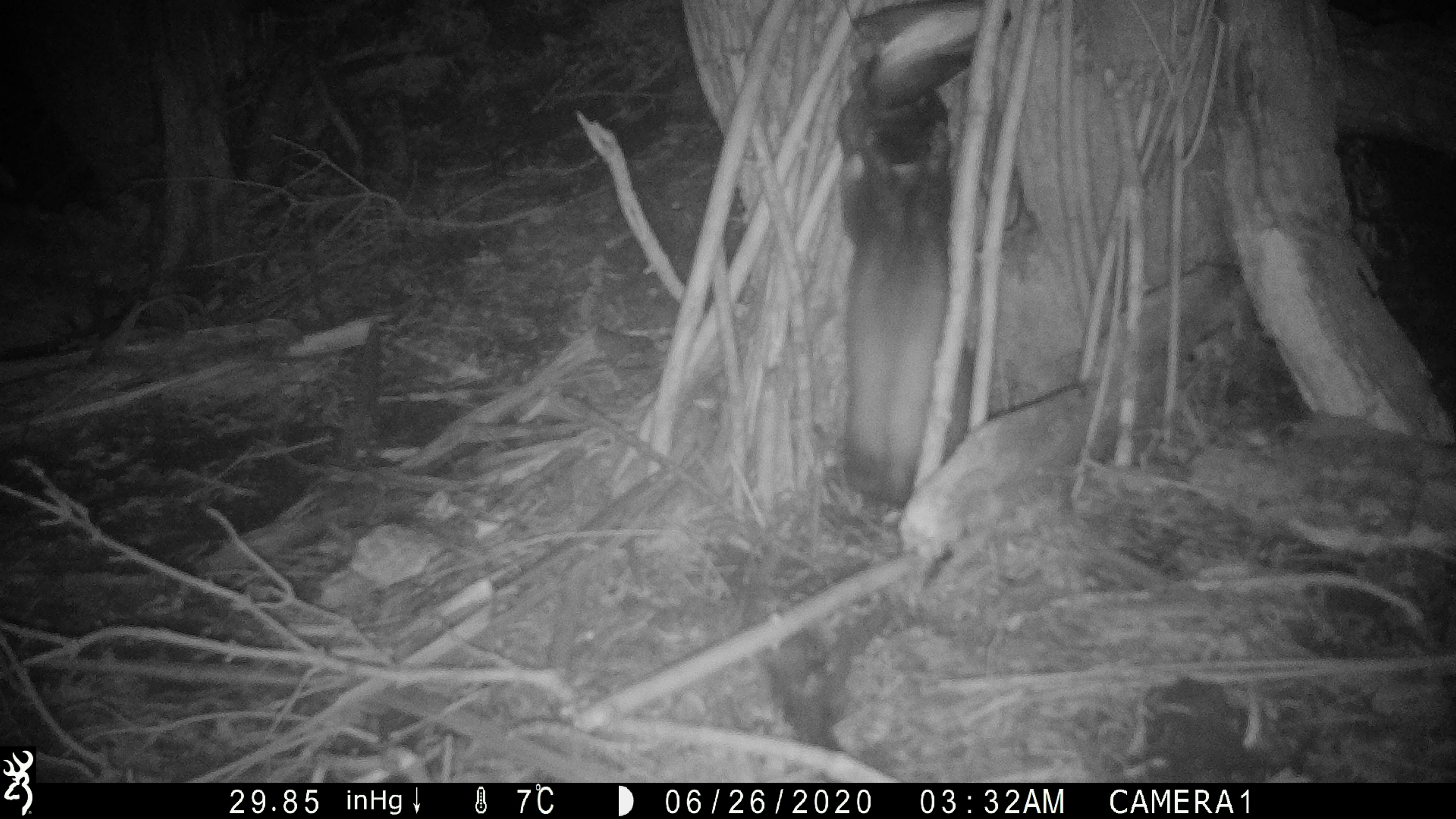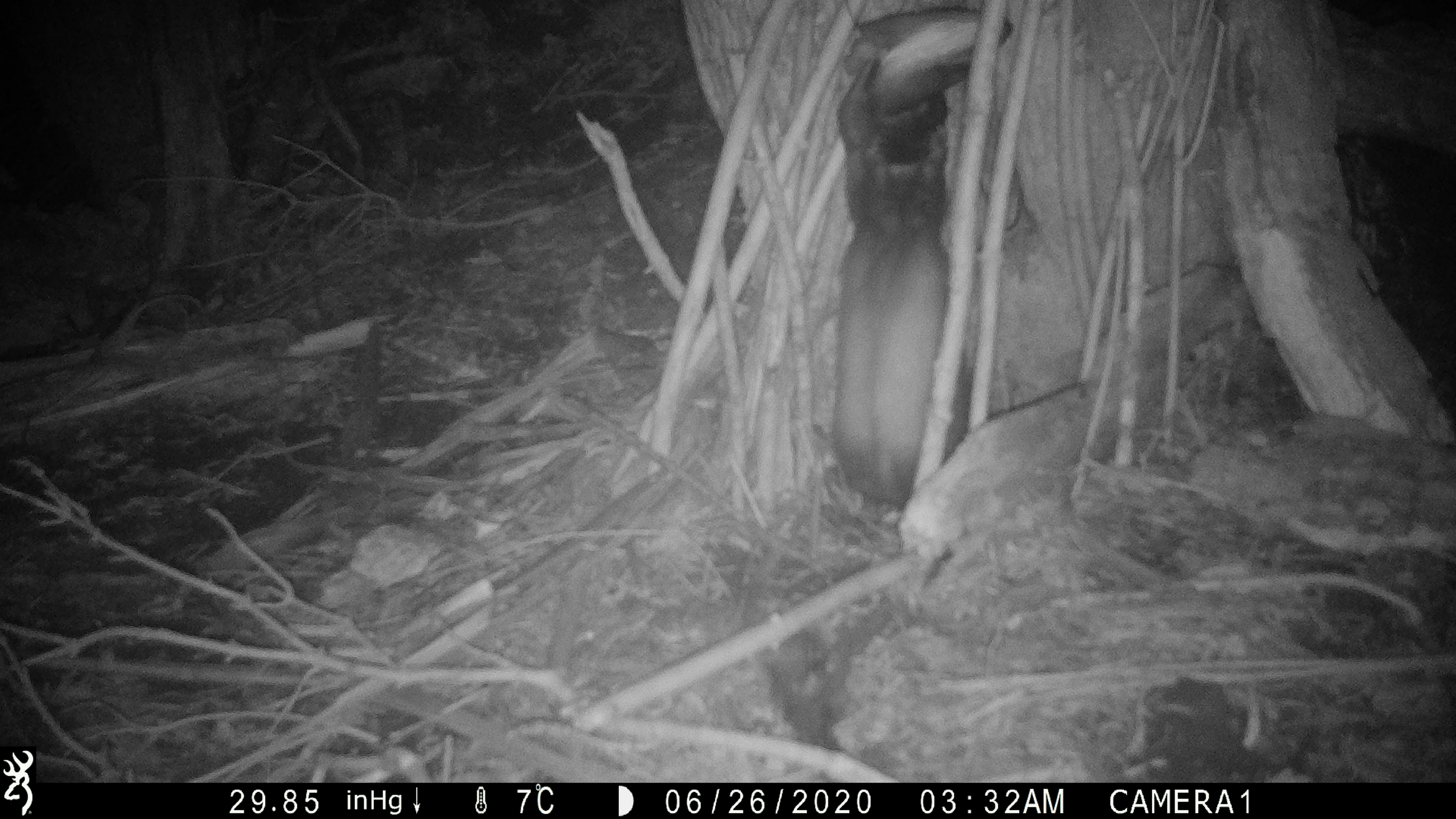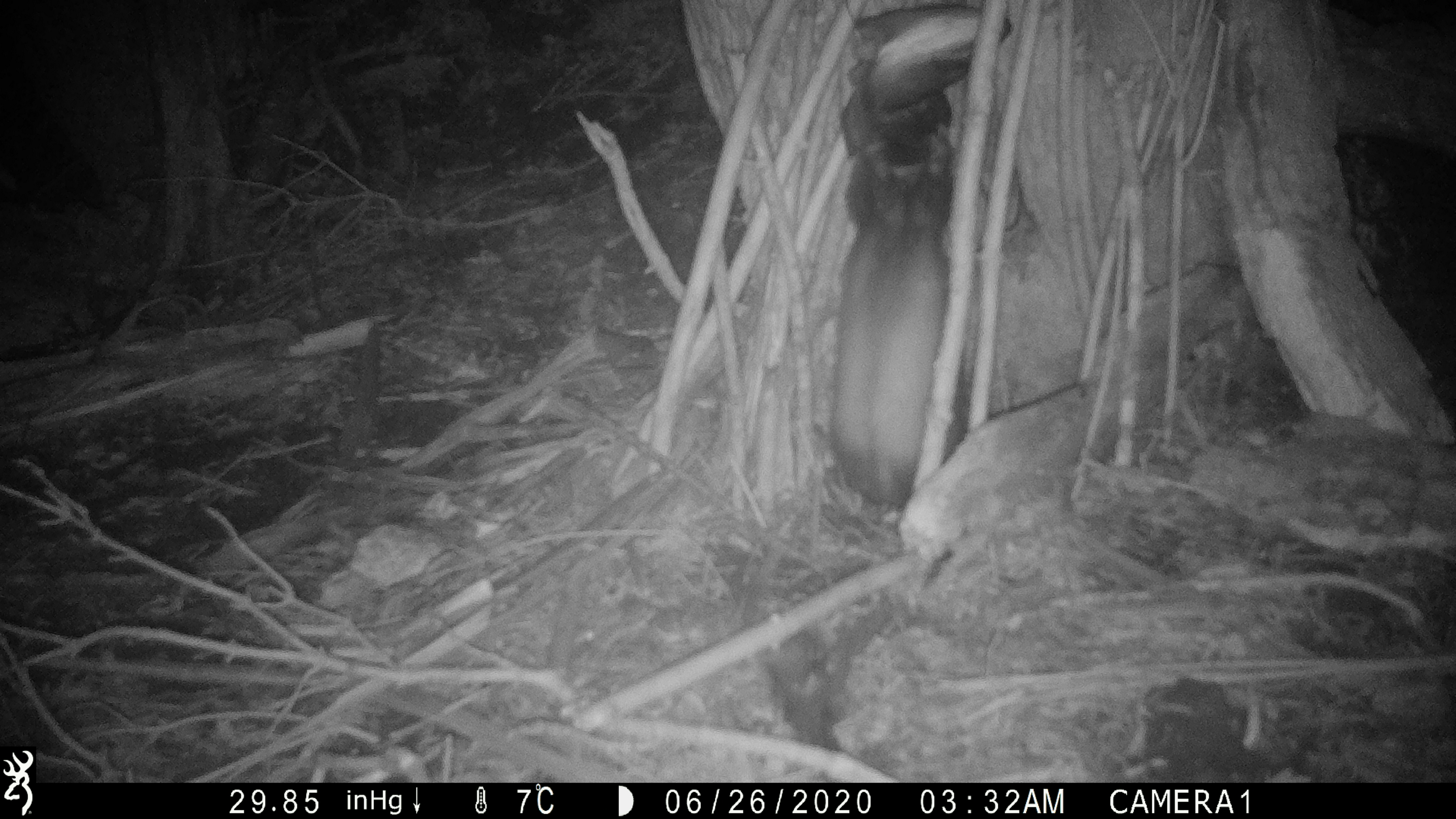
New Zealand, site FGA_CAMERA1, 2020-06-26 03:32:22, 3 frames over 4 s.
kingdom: Animalia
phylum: Chordata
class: Mammalia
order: Carnivora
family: Mustelidae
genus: Mustela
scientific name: Mustela furo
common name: ferret